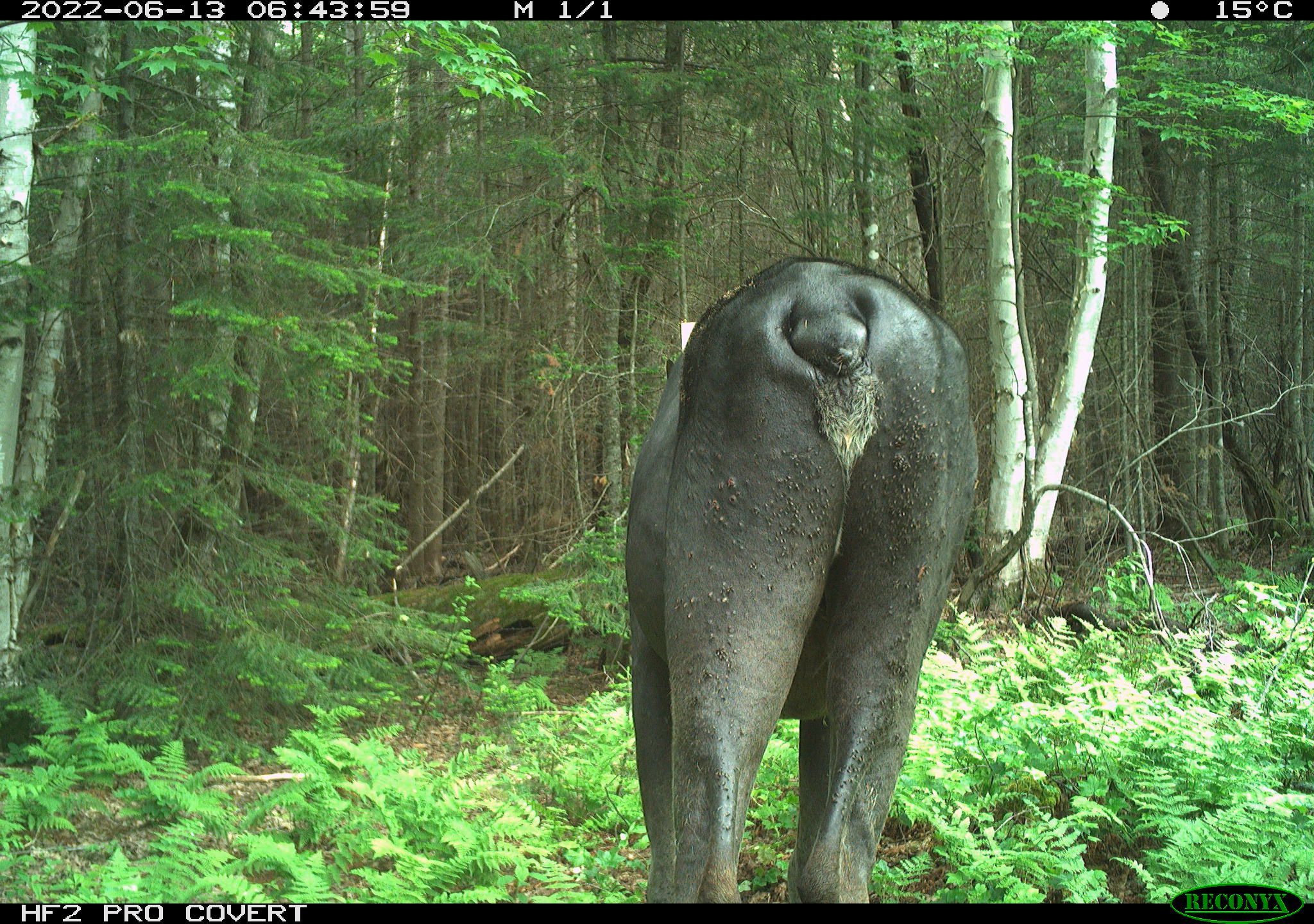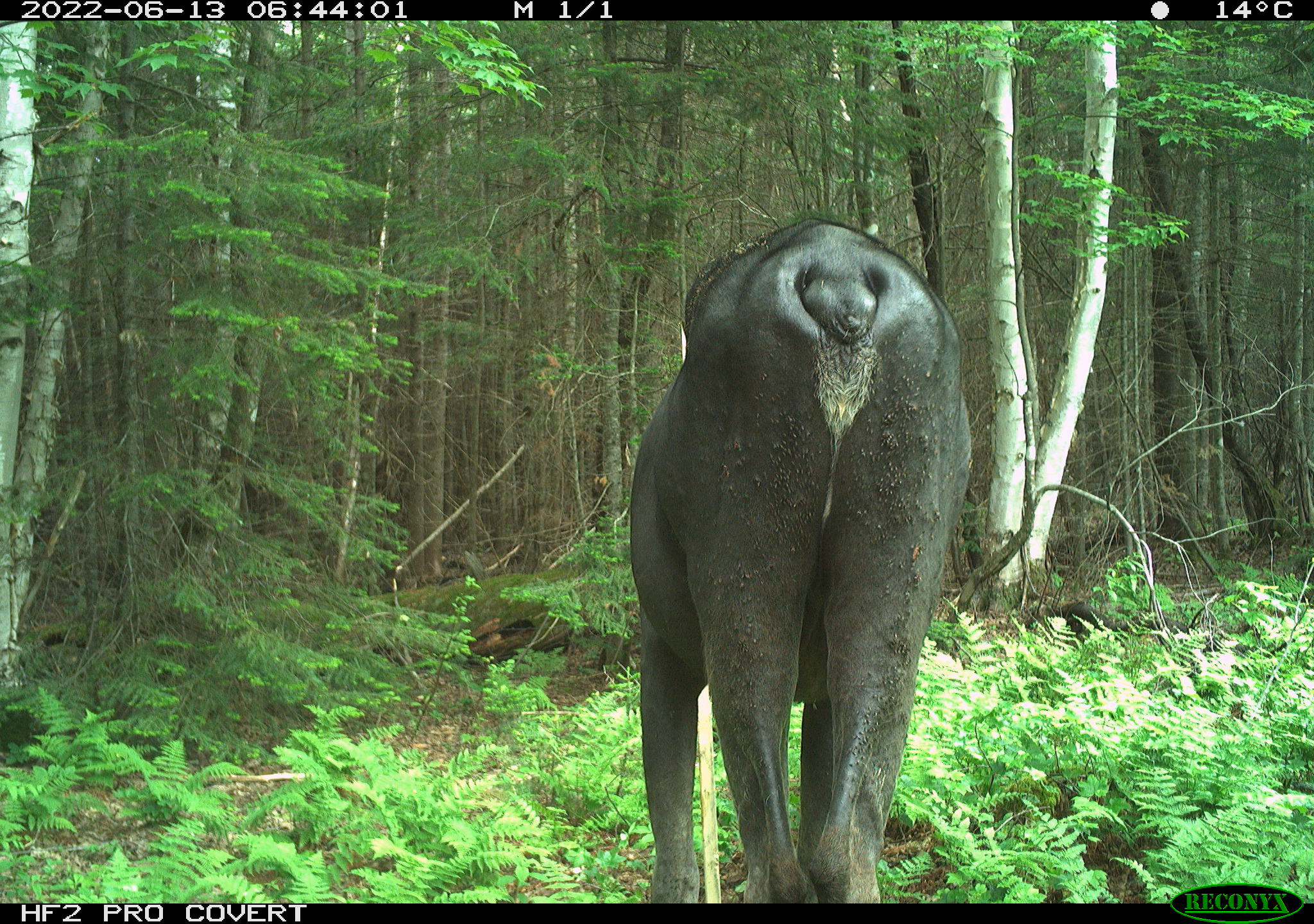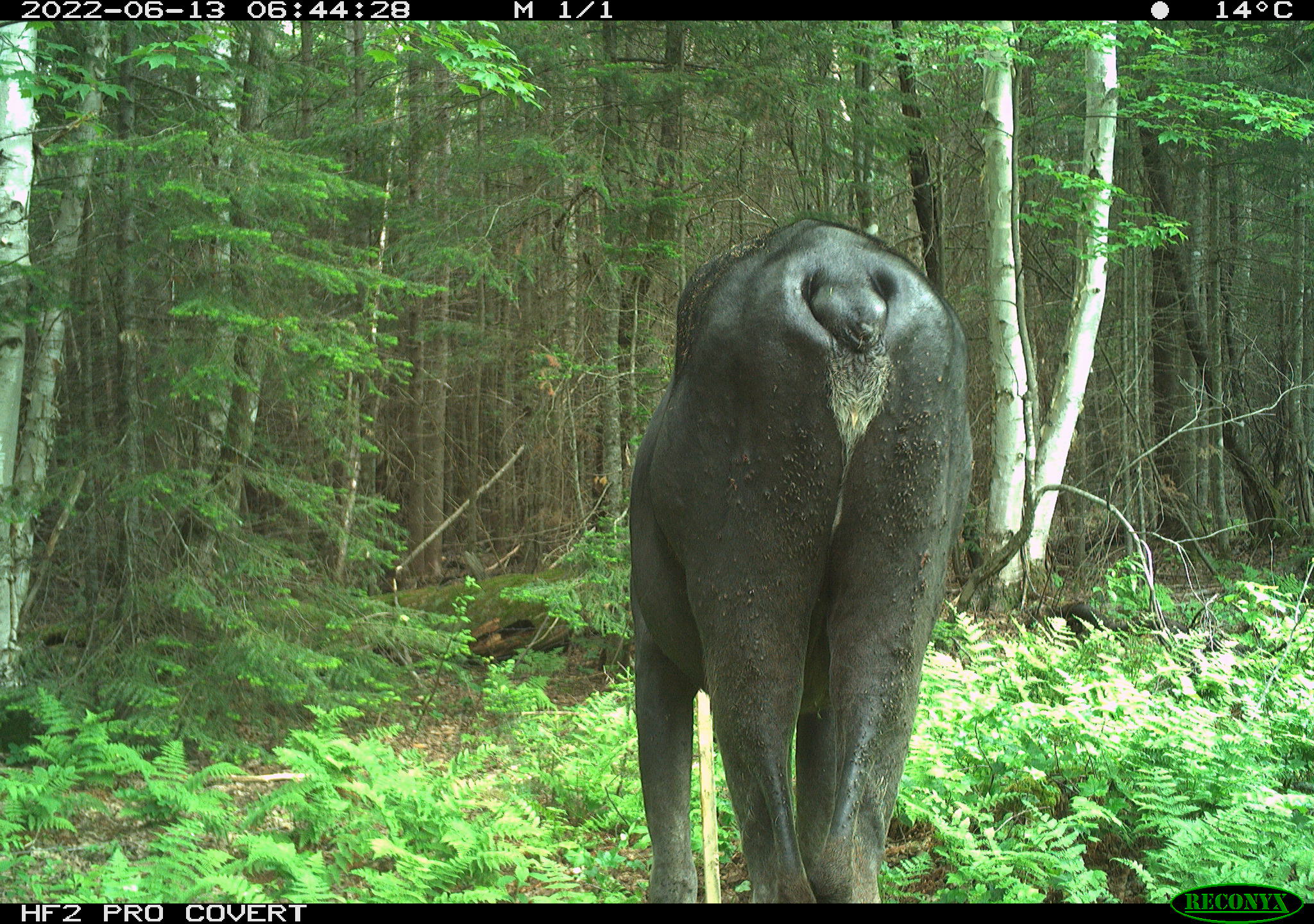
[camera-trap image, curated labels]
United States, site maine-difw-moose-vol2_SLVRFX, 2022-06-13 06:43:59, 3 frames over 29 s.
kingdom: Animalia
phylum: Chordata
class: Mammalia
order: Artiodactyla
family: Cervidae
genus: Alces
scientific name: Alces alces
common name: moose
Moose (Alces alces).